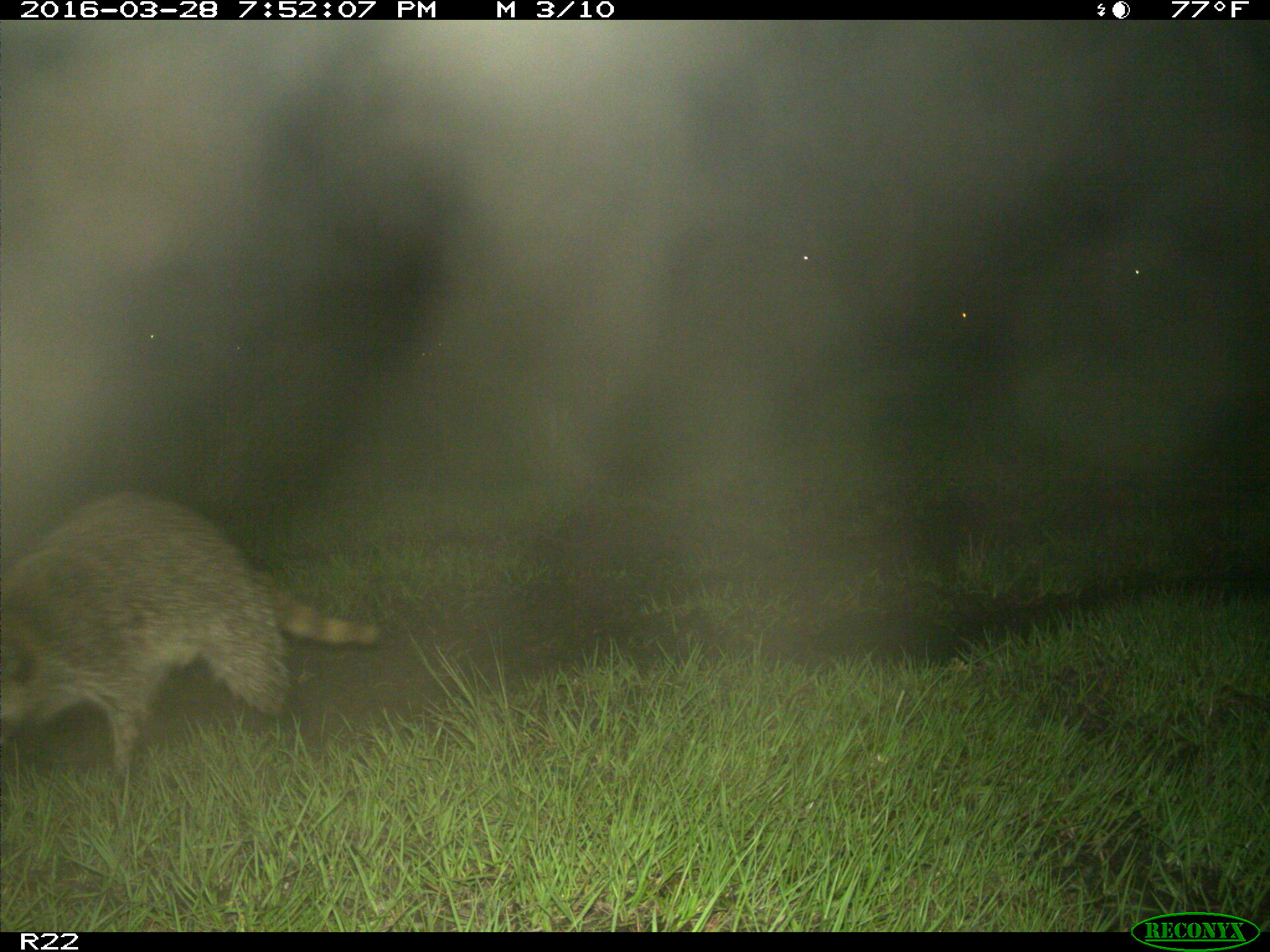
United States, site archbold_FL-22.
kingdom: Animalia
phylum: Chordata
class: Mammalia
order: Carnivora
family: Procyonidae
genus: Procyon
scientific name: Procyon lotor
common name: common raccoon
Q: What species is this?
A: Procyon lotor (common raccoon).